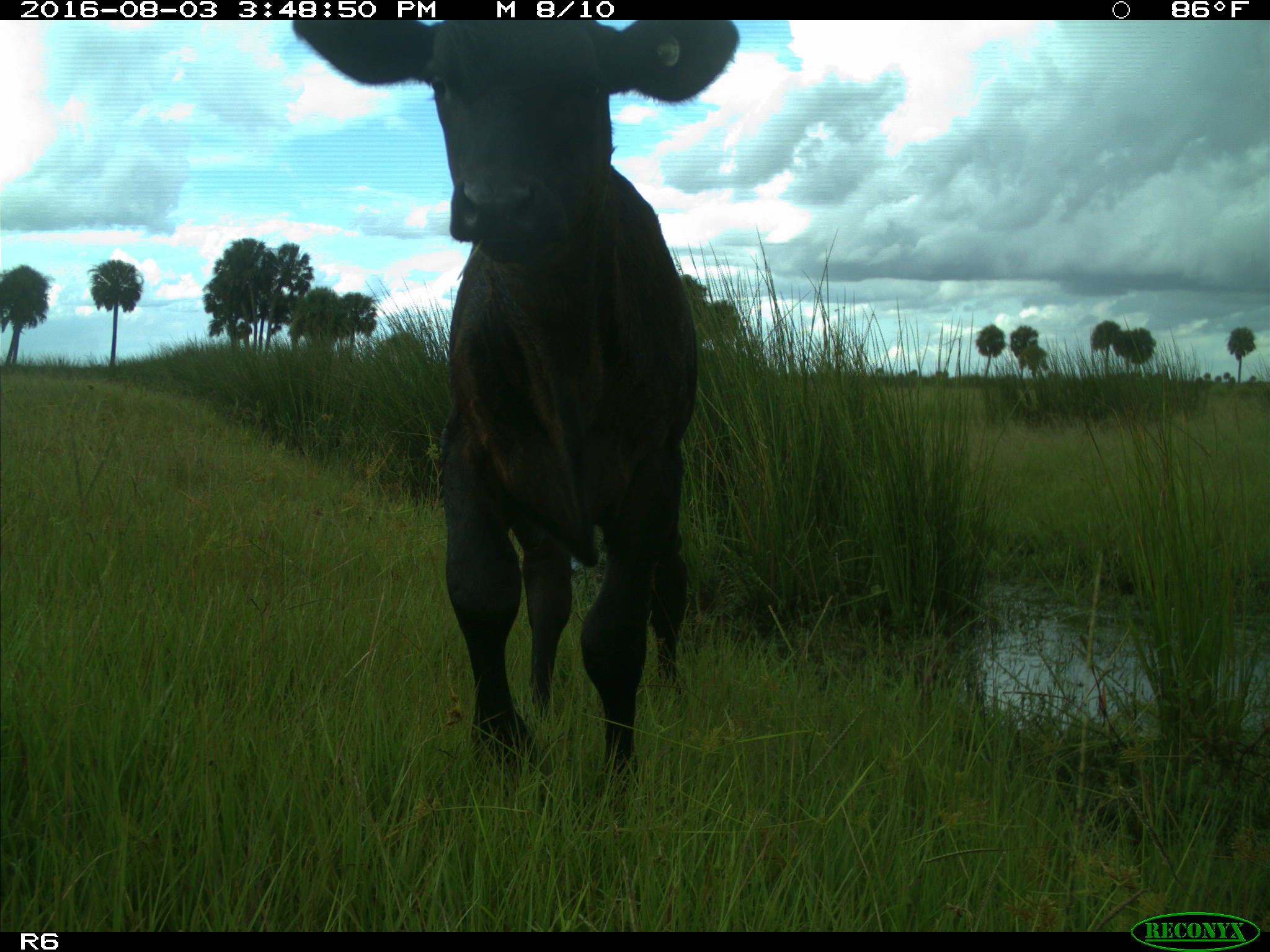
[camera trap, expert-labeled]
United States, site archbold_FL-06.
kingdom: Animalia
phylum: Chordata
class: Mammalia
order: Artiodactyla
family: Bovidae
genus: Bos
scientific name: Bos taurus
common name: domestic cow